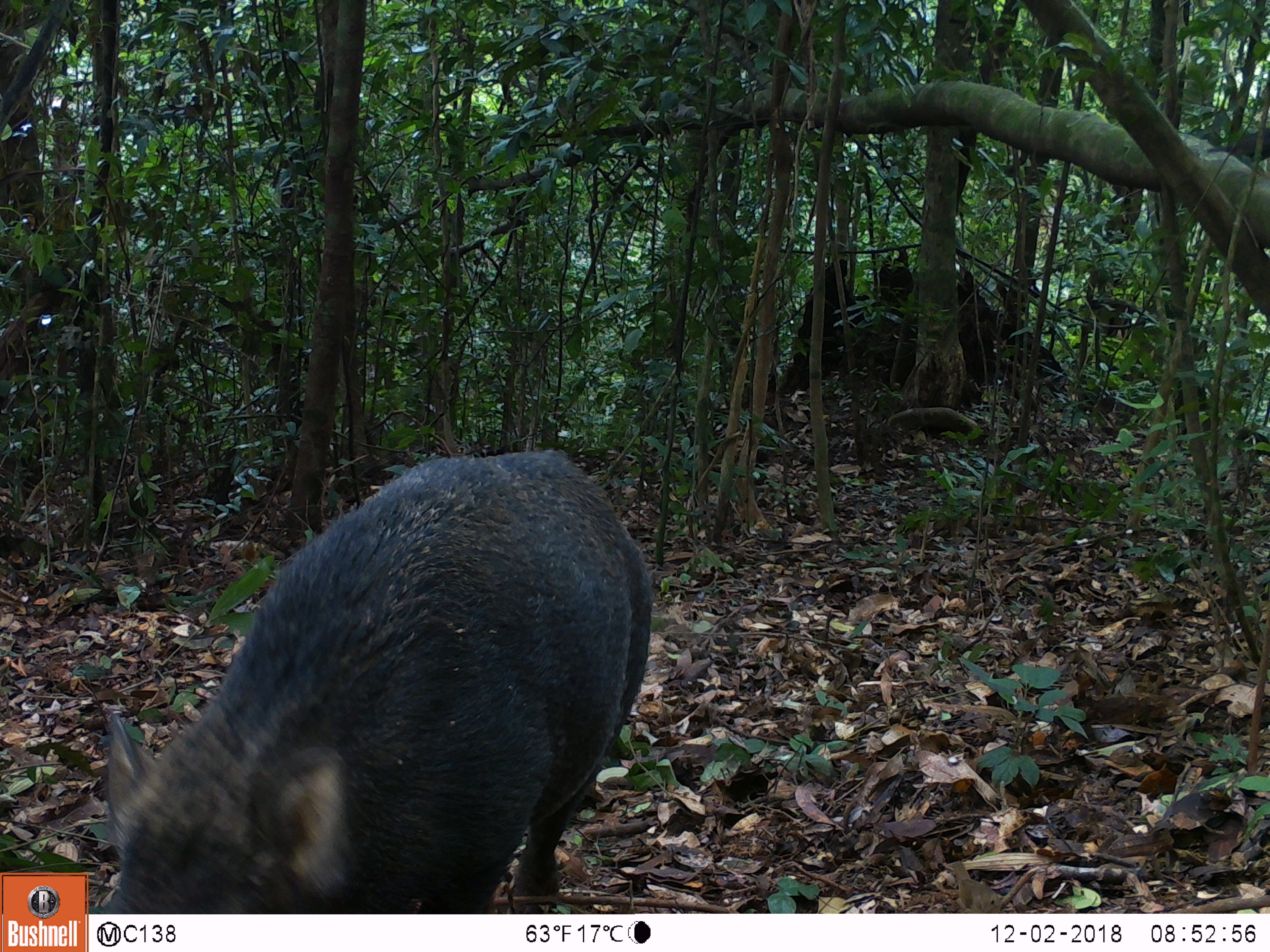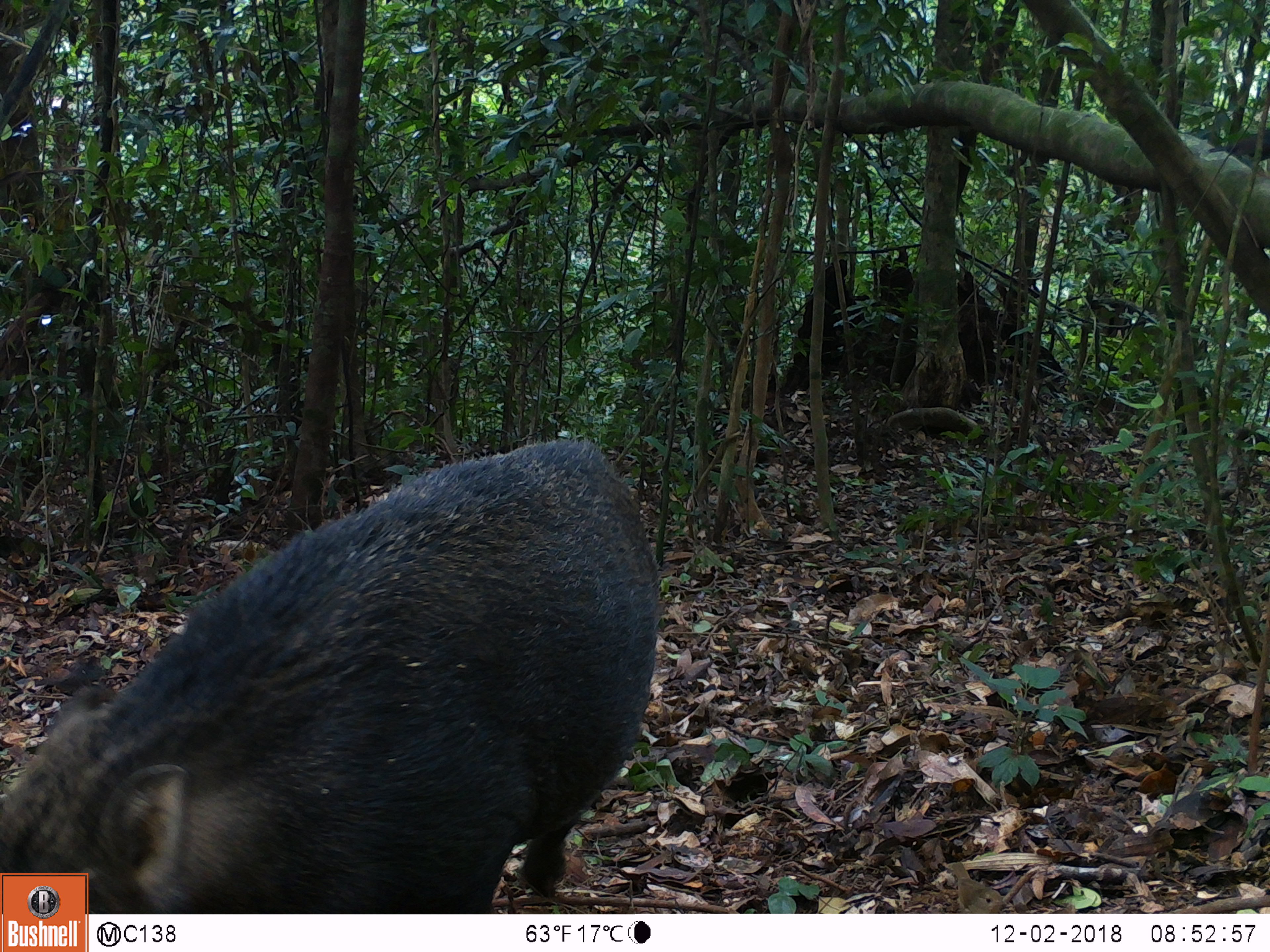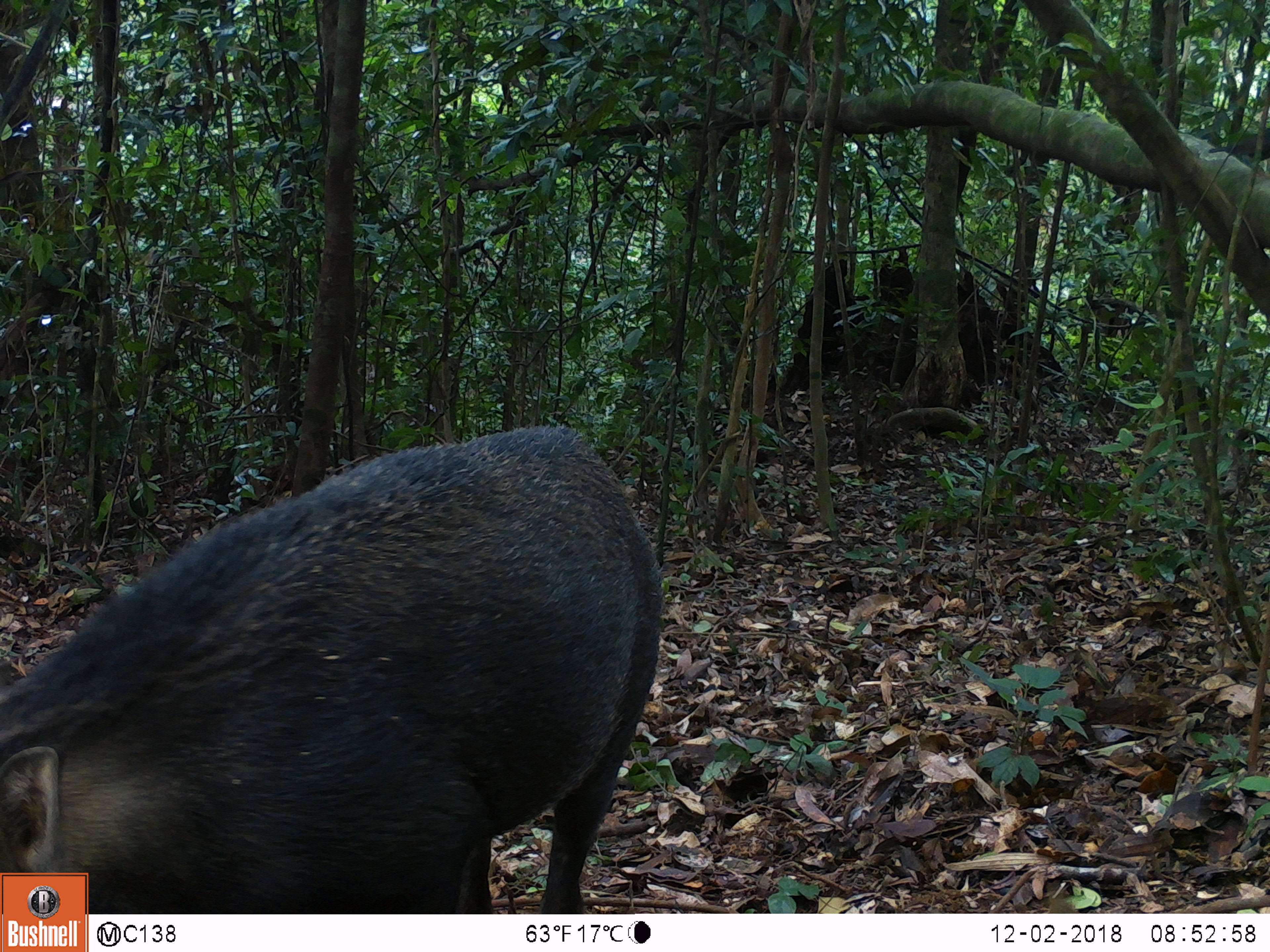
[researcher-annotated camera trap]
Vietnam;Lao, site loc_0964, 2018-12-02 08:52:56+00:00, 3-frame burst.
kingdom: Animalia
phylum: Chordata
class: Mammalia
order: Artiodactyla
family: Suidae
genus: Sus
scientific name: Sus scrofa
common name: eurasian wild pig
Eurasian wild pig (Sus scrofa). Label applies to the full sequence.